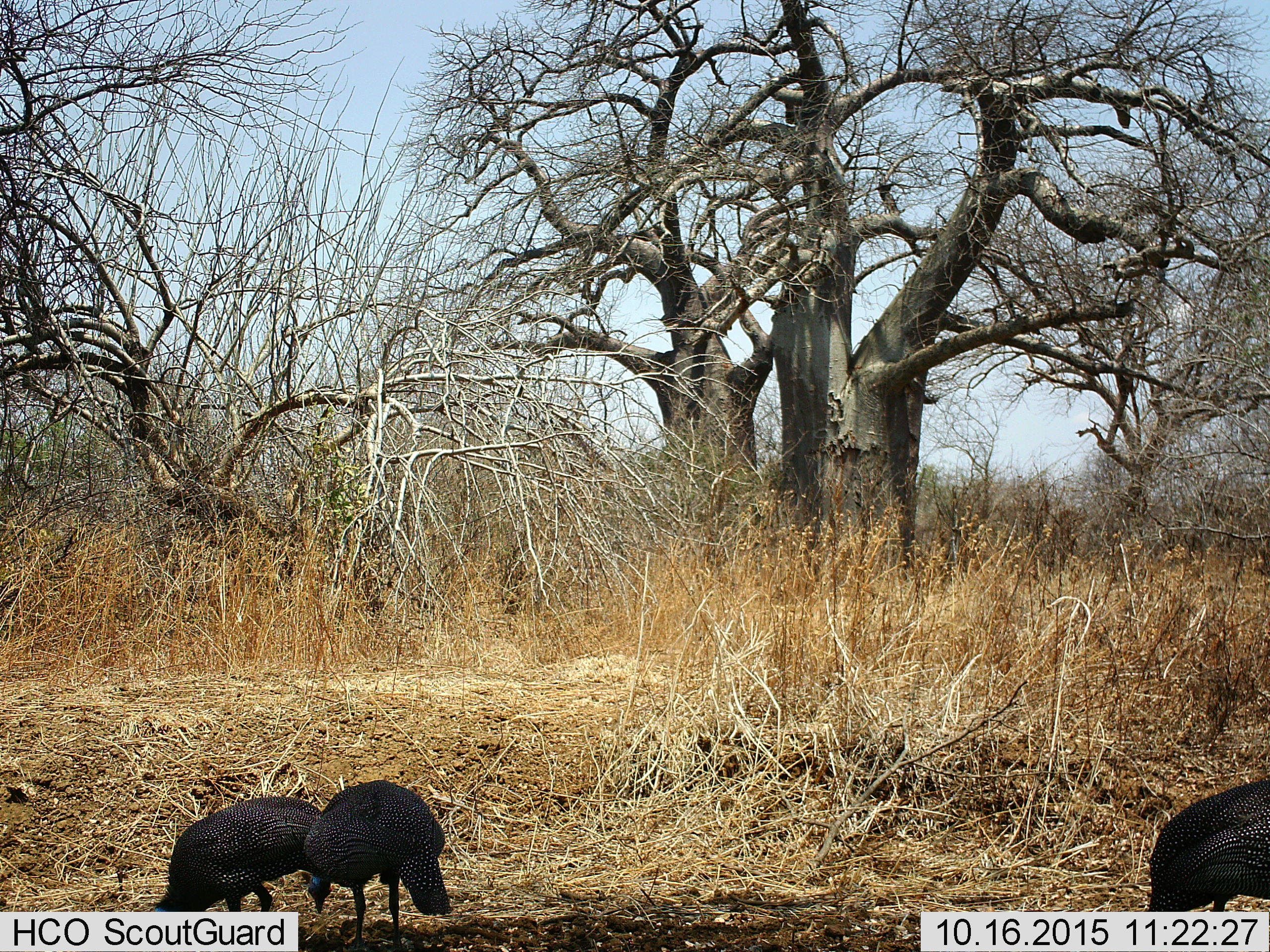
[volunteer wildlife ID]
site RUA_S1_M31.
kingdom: Animalia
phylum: Chordata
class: Aves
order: Galliformes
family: Numididae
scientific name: Numididae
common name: guineafowl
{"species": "guineafowl (Numididae)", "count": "3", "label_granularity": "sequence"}